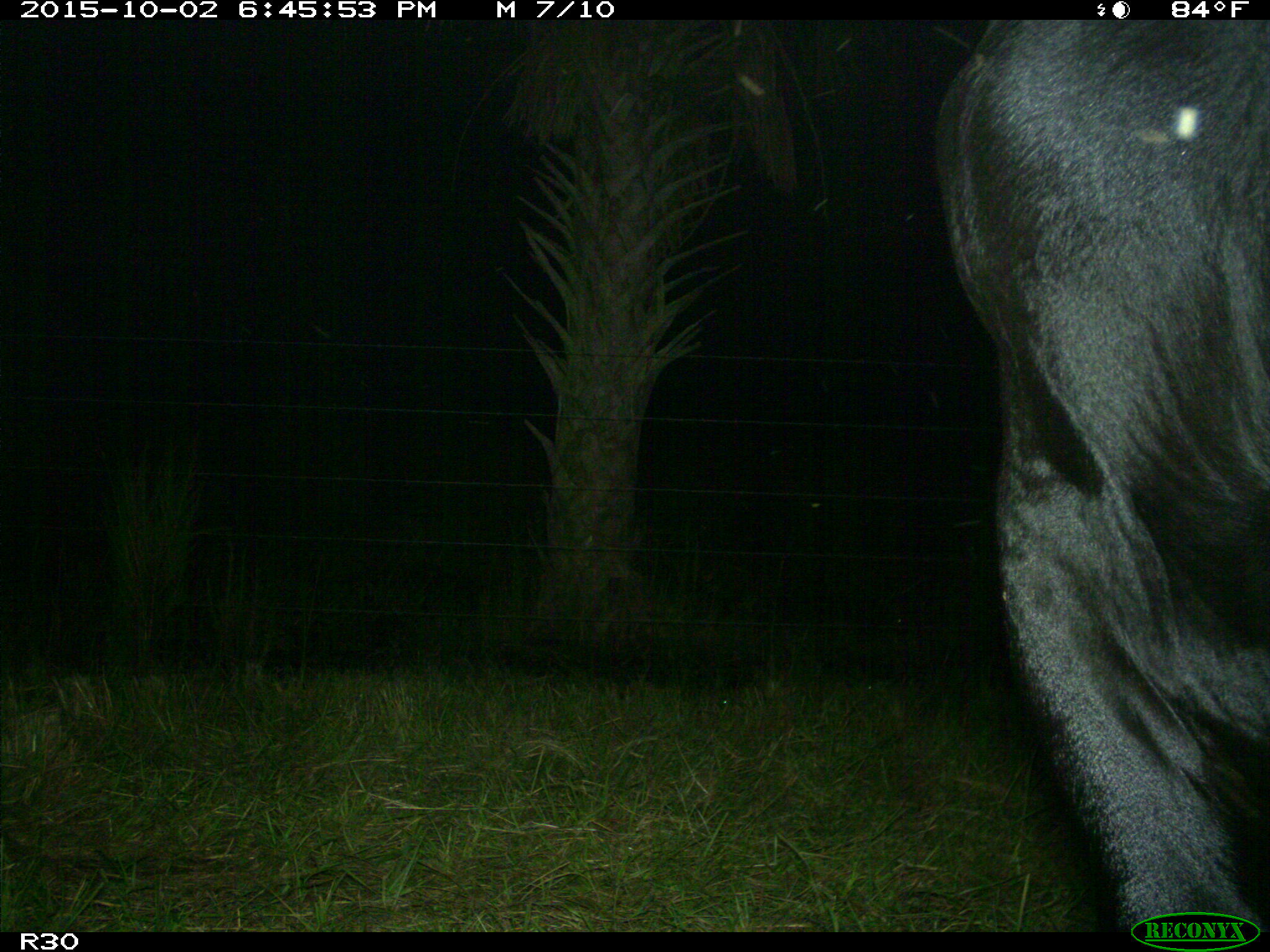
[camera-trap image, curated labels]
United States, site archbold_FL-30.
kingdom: Animalia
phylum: Chordata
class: Mammalia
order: Artiodactyla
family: Bovidae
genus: Bos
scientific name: Bos taurus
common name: domestic cow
Bos taurus (domestic cow).